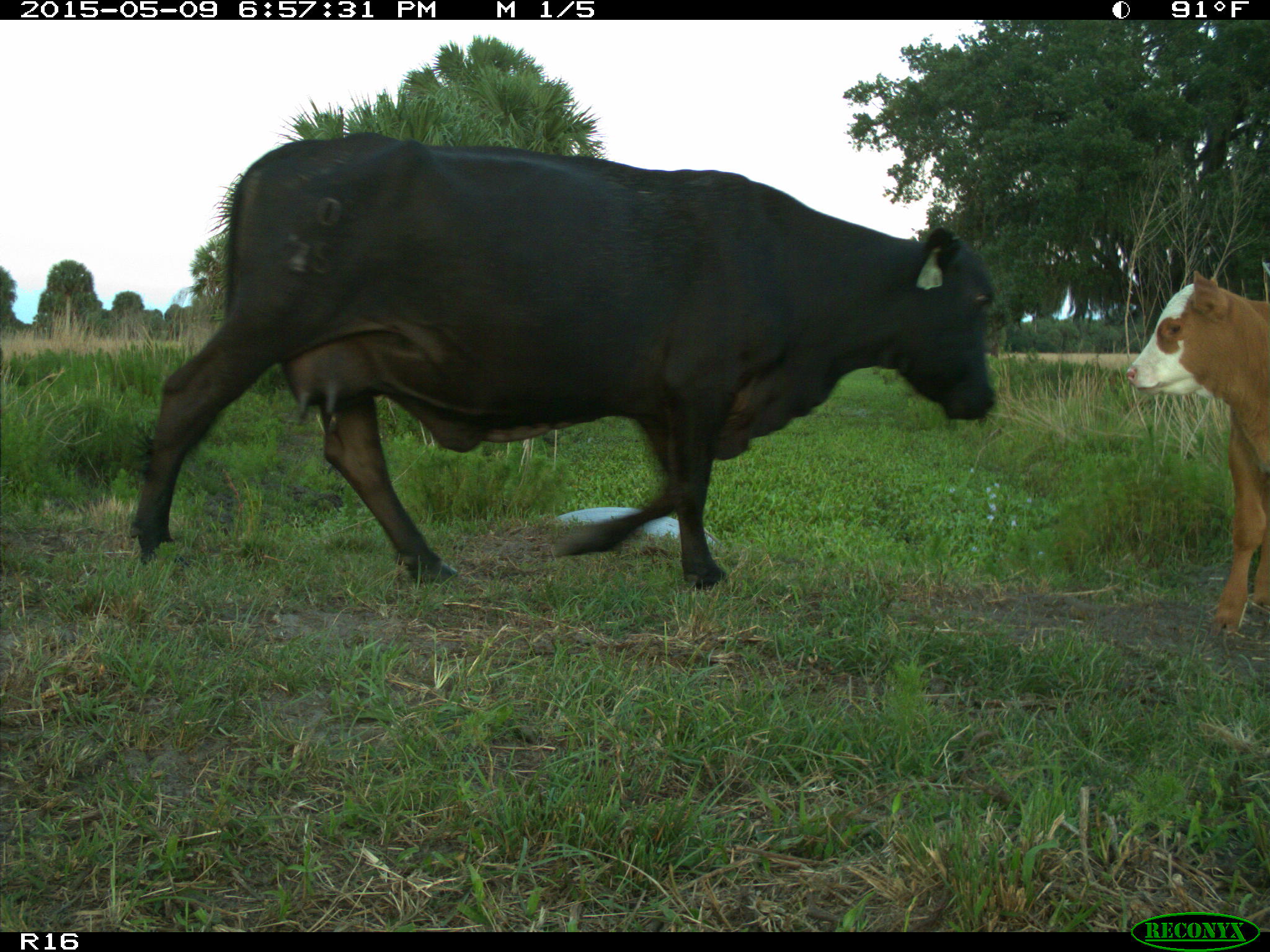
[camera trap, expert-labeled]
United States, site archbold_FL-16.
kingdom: Animalia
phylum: Chordata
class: Mammalia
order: Artiodactyla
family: Bovidae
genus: Bos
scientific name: Bos taurus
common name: domestic cow